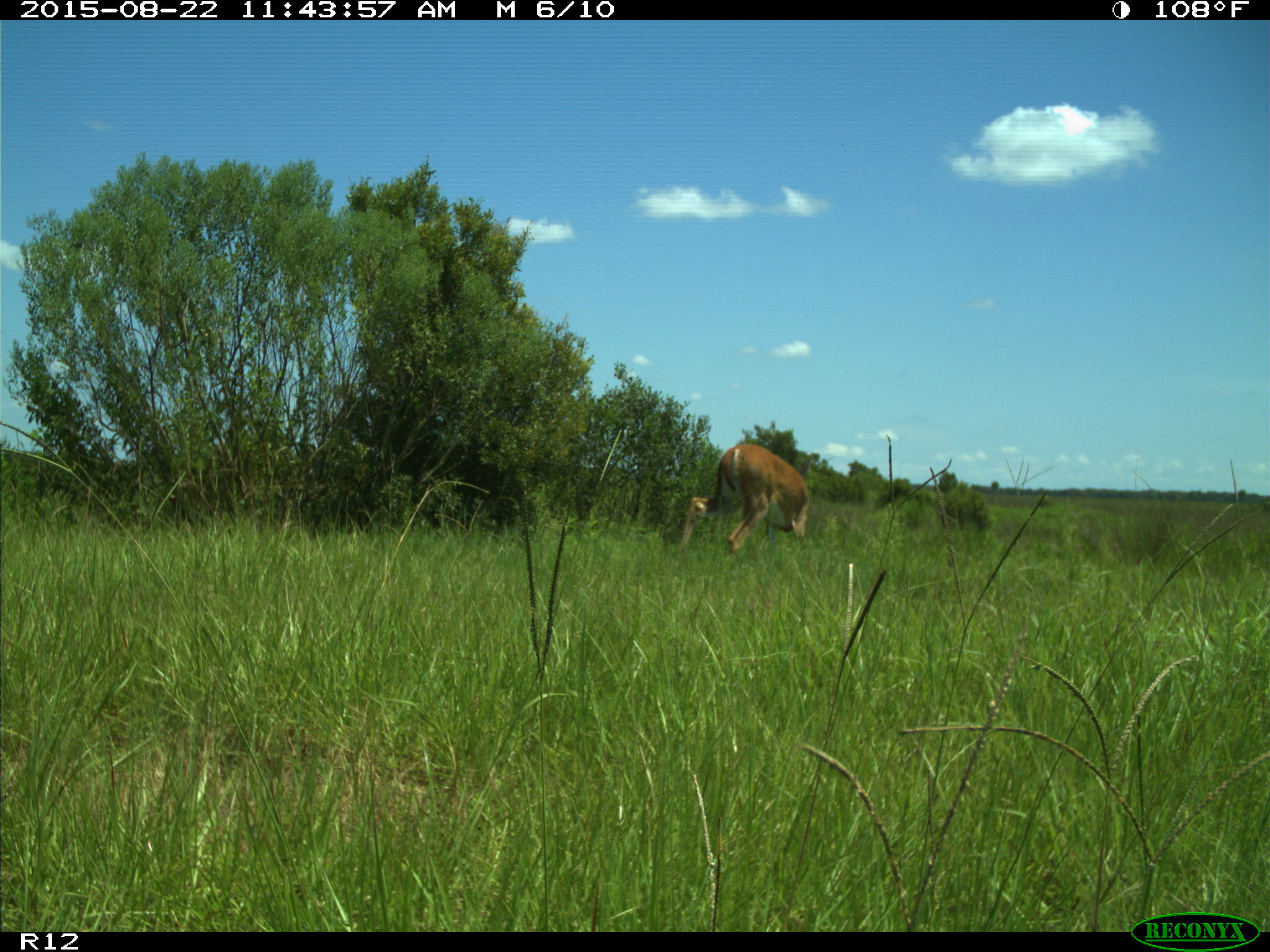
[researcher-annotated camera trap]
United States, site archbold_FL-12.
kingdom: Animalia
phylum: Chordata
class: Mammalia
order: Artiodactyla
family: Cervidae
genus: Odocoileus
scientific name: Odocoileus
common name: deer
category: unidentified deer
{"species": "unidentified deer (deer) (Odocoileus)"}